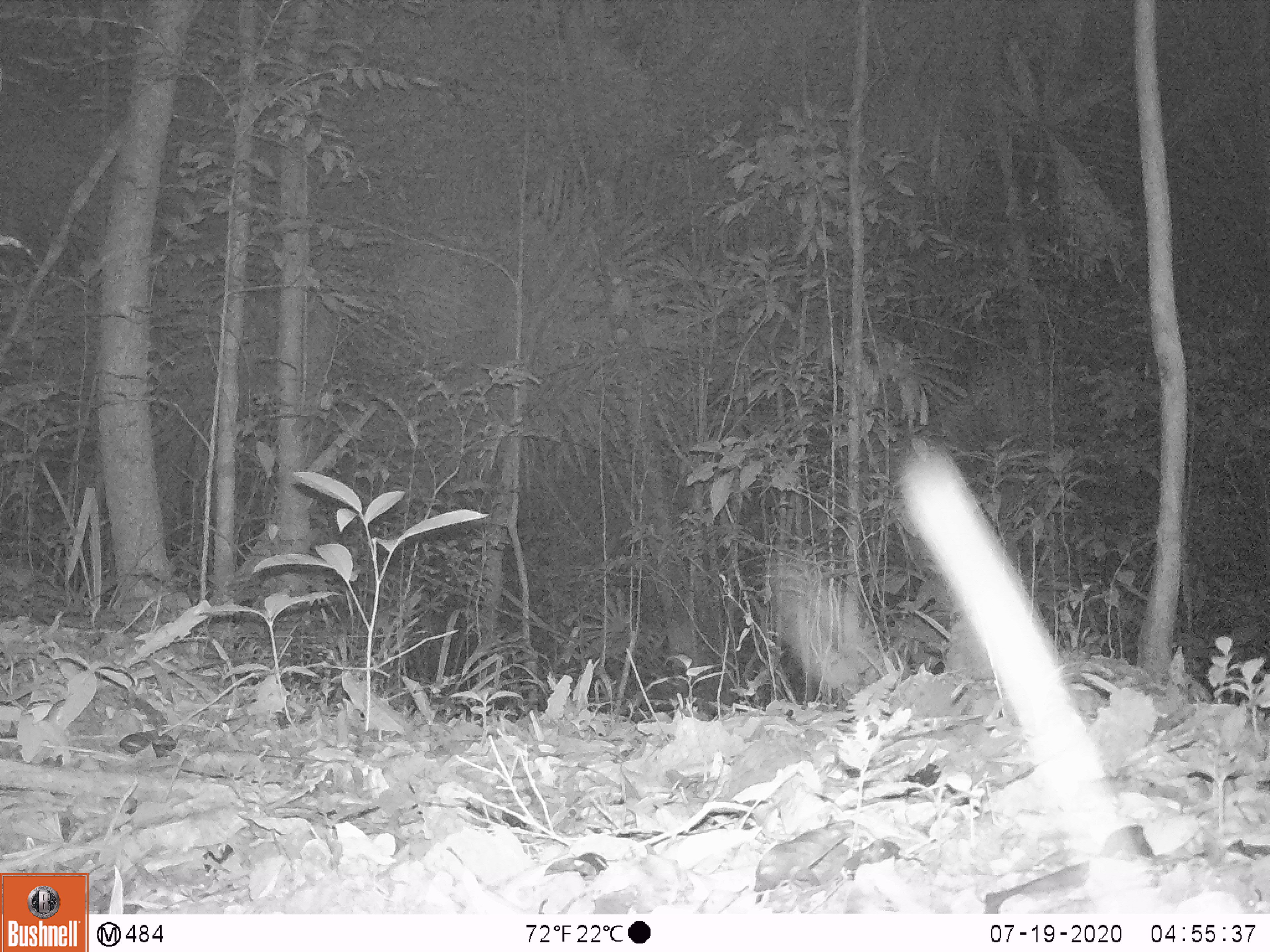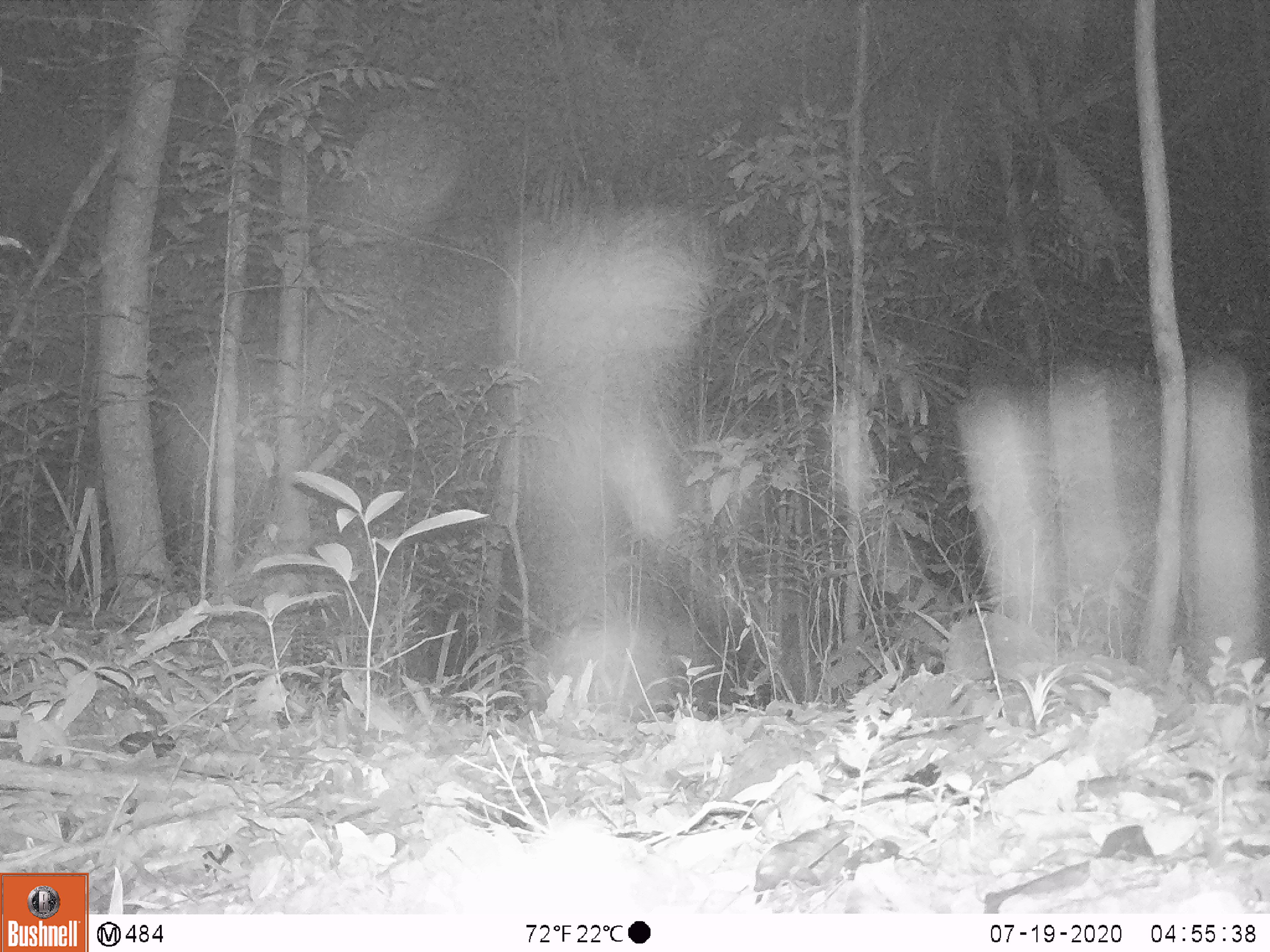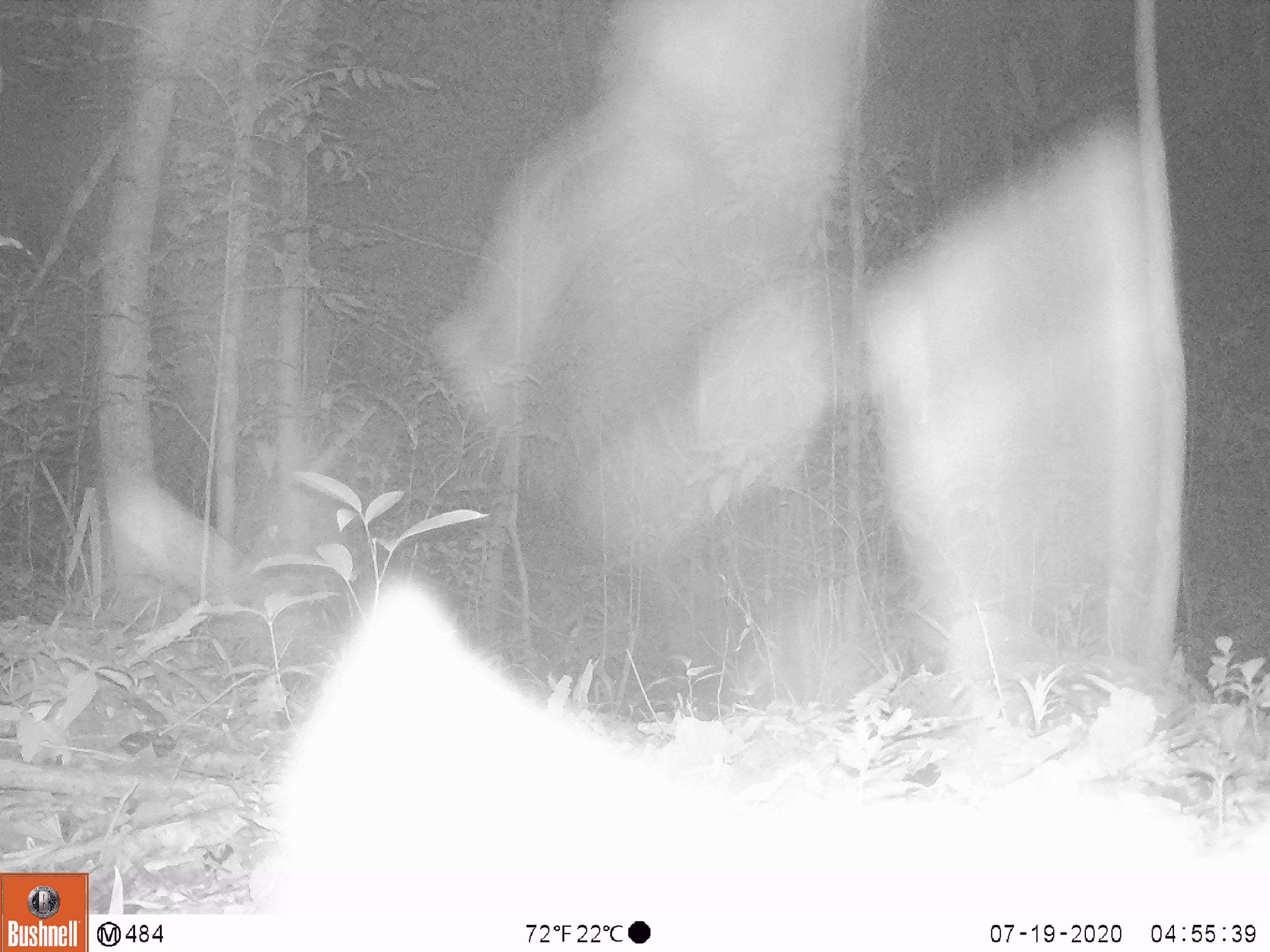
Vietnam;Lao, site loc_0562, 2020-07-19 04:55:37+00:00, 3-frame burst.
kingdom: Animalia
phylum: Chordata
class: Mammalia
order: Carnivora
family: Viverridae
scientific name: Paradoxurinae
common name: palm civet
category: unidentified palm civet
Unidentified palm civet (palm civet) (Paradoxurinae). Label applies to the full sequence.